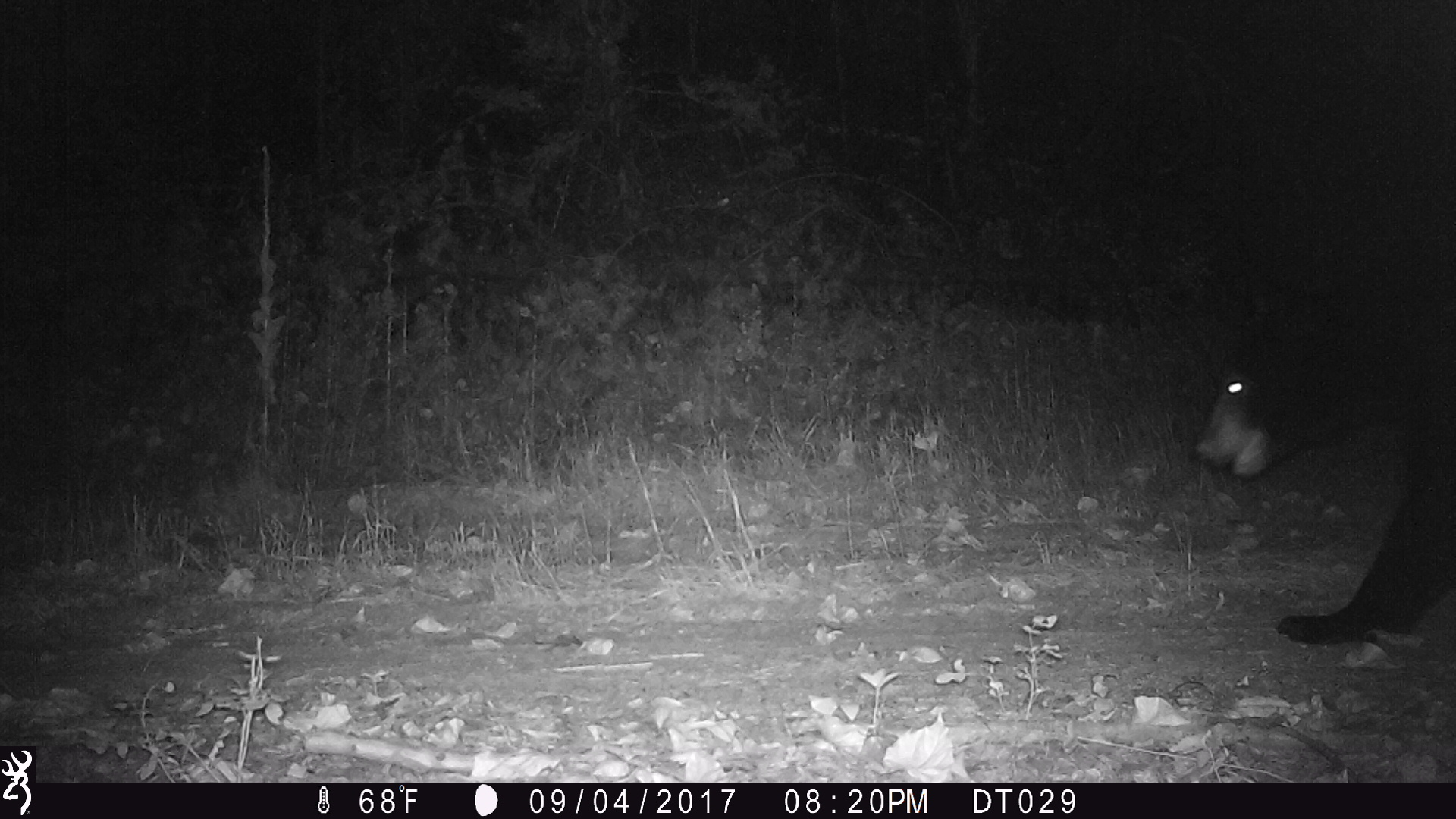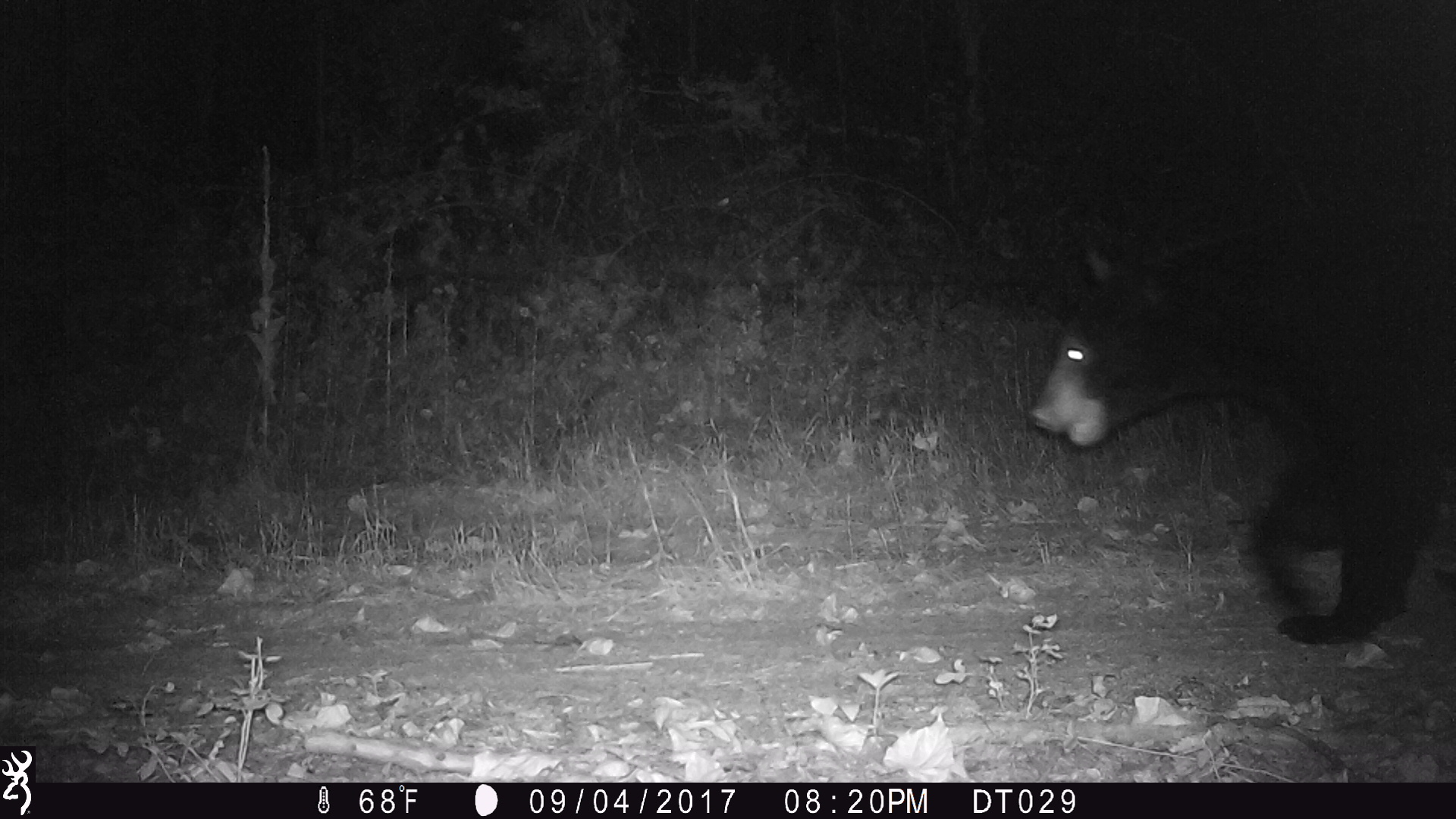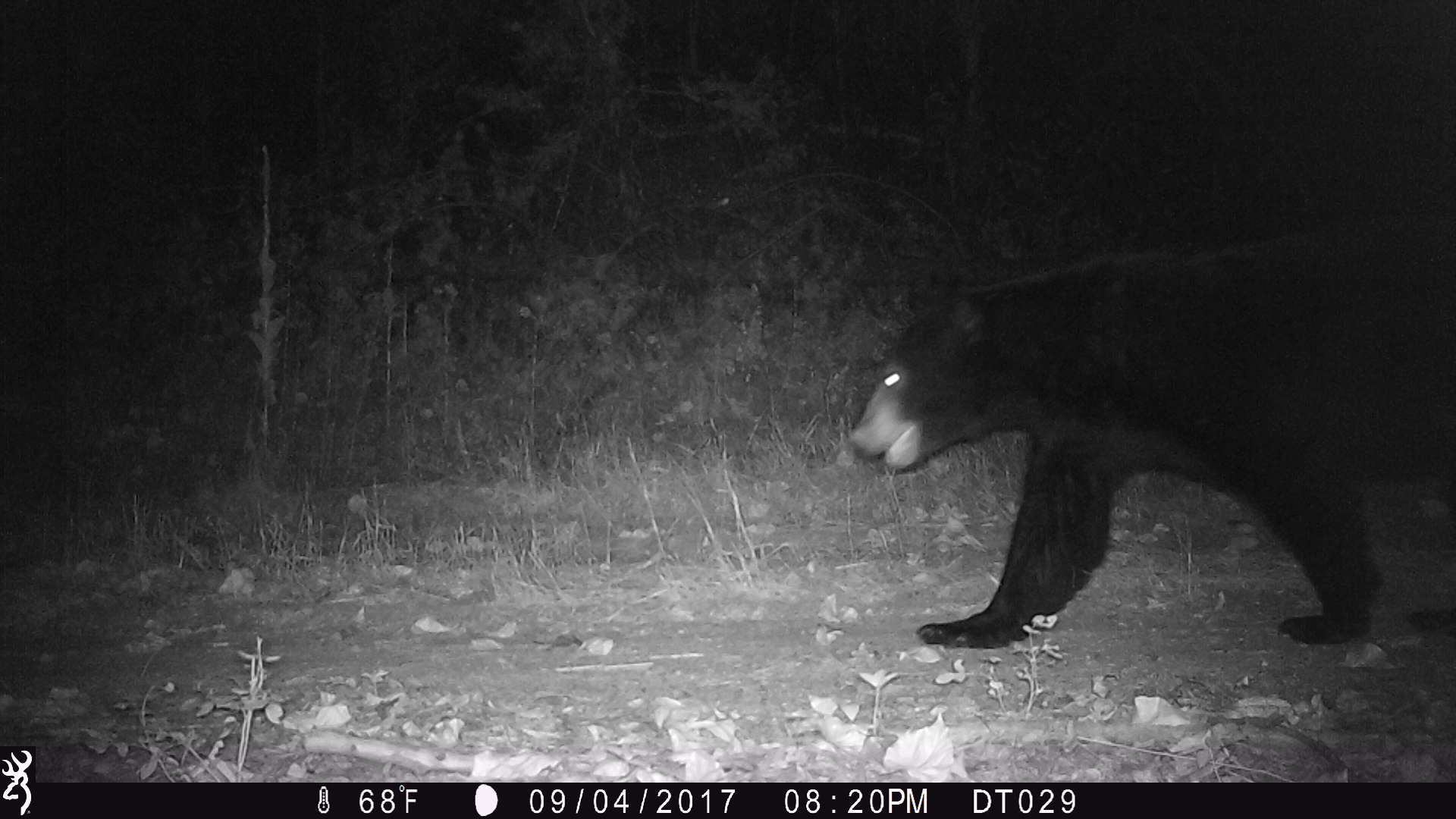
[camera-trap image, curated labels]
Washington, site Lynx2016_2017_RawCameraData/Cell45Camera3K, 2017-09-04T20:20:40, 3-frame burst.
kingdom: Animalia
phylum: Chordata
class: Mammalia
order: Carnivora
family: Ursidae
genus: Ursus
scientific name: Ursus americanus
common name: american black bear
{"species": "Ursus americanus (american black bear)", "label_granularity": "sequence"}